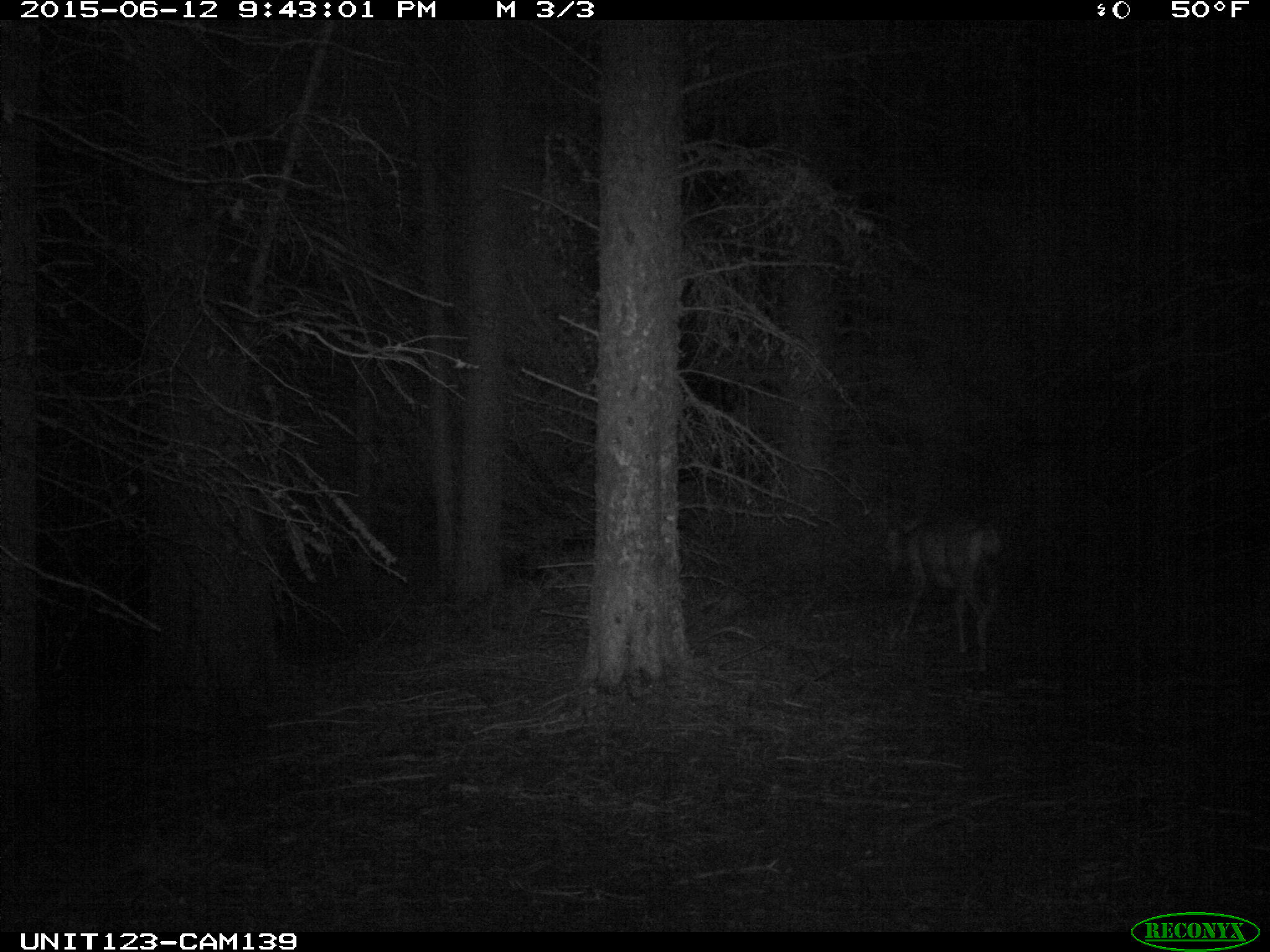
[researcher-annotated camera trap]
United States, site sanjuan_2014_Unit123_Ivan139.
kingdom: Animalia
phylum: Chordata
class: Mammalia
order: Artiodactyla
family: Cervidae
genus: Odocoileus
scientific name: Odocoileus hemionus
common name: mule deer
Odocoileus hemionus (mule deer).